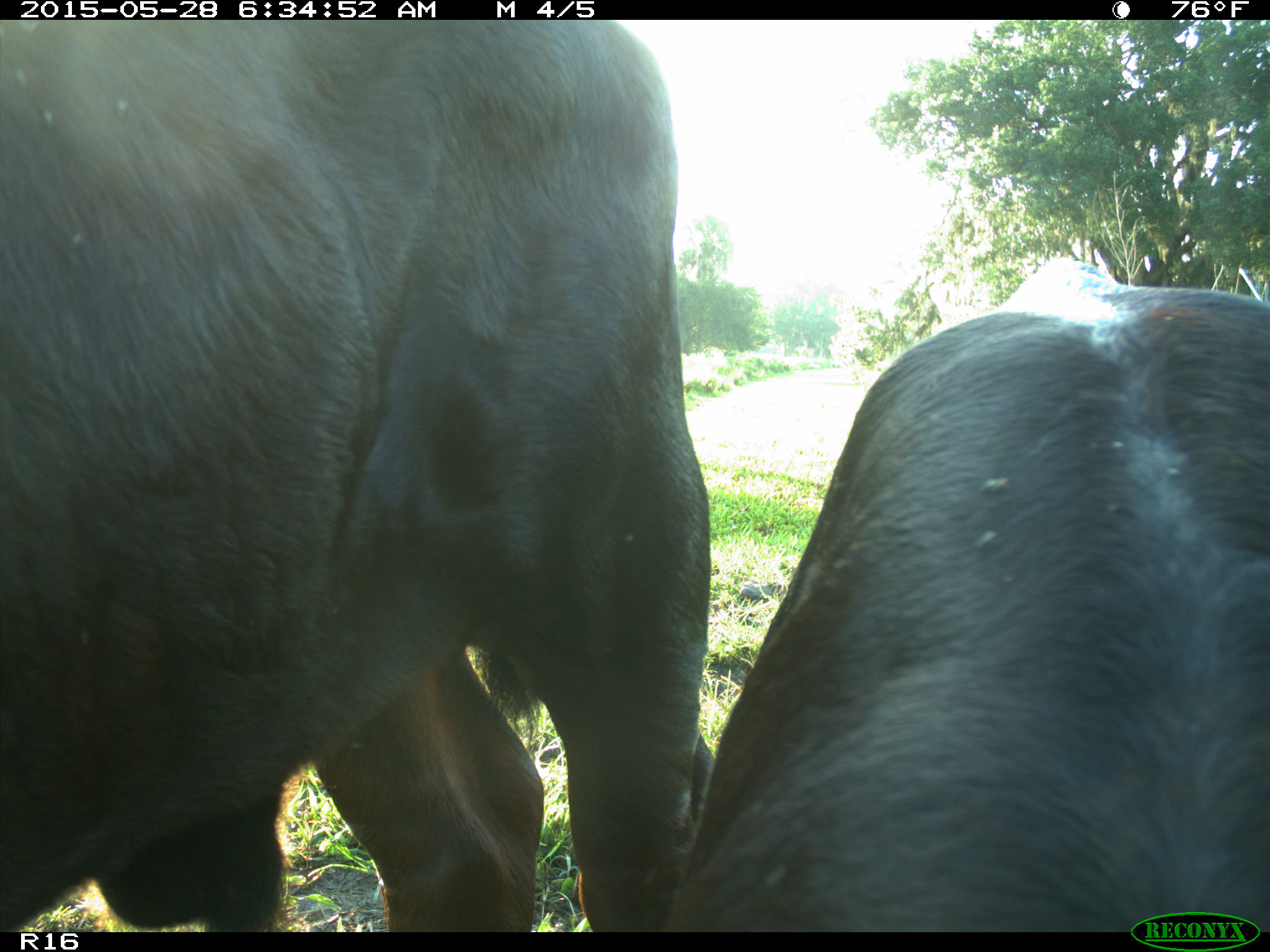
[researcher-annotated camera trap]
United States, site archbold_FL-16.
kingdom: Animalia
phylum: Chordata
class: Mammalia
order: Artiodactyla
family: Bovidae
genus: Bos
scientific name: Bos taurus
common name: domestic cow